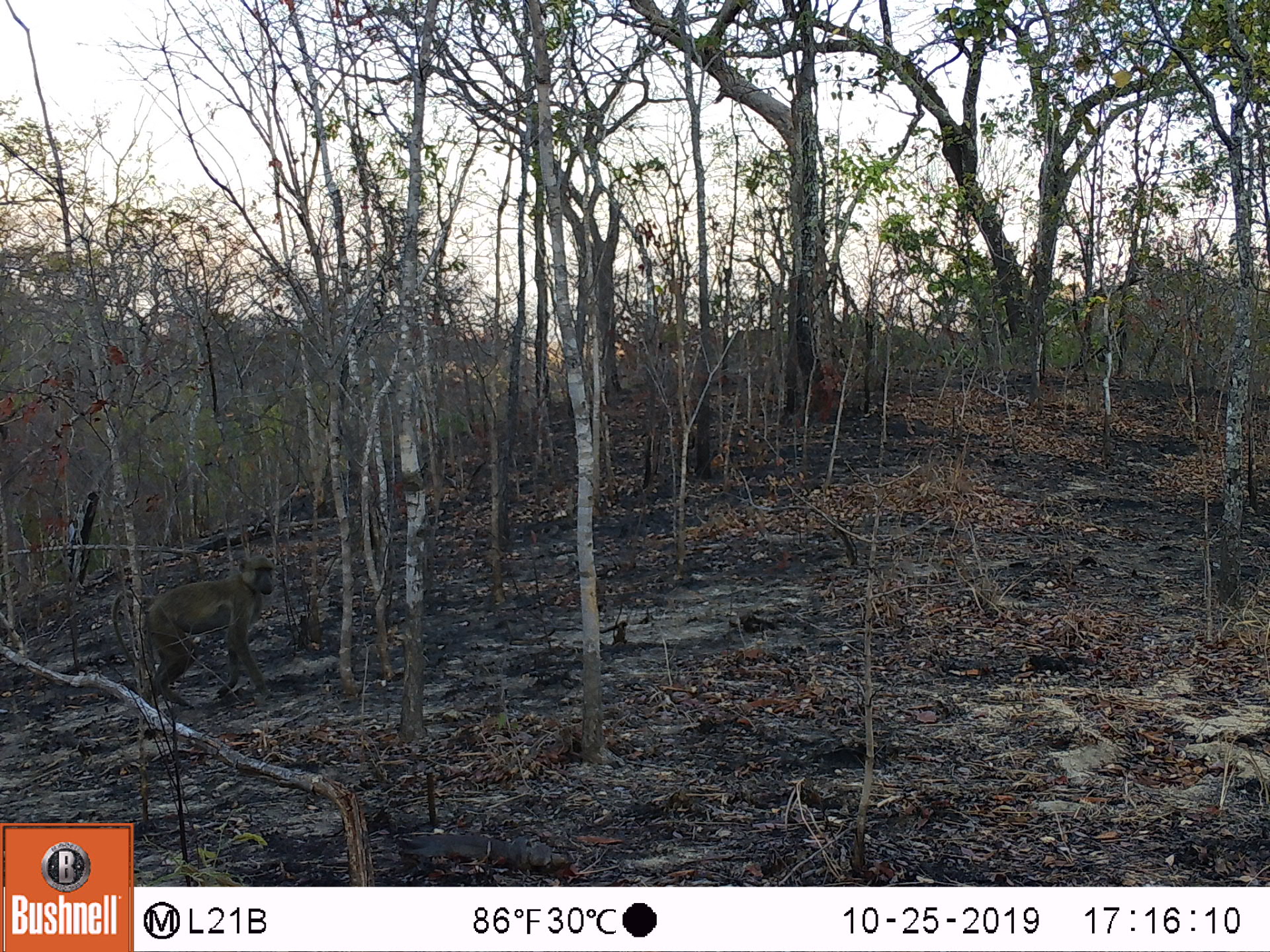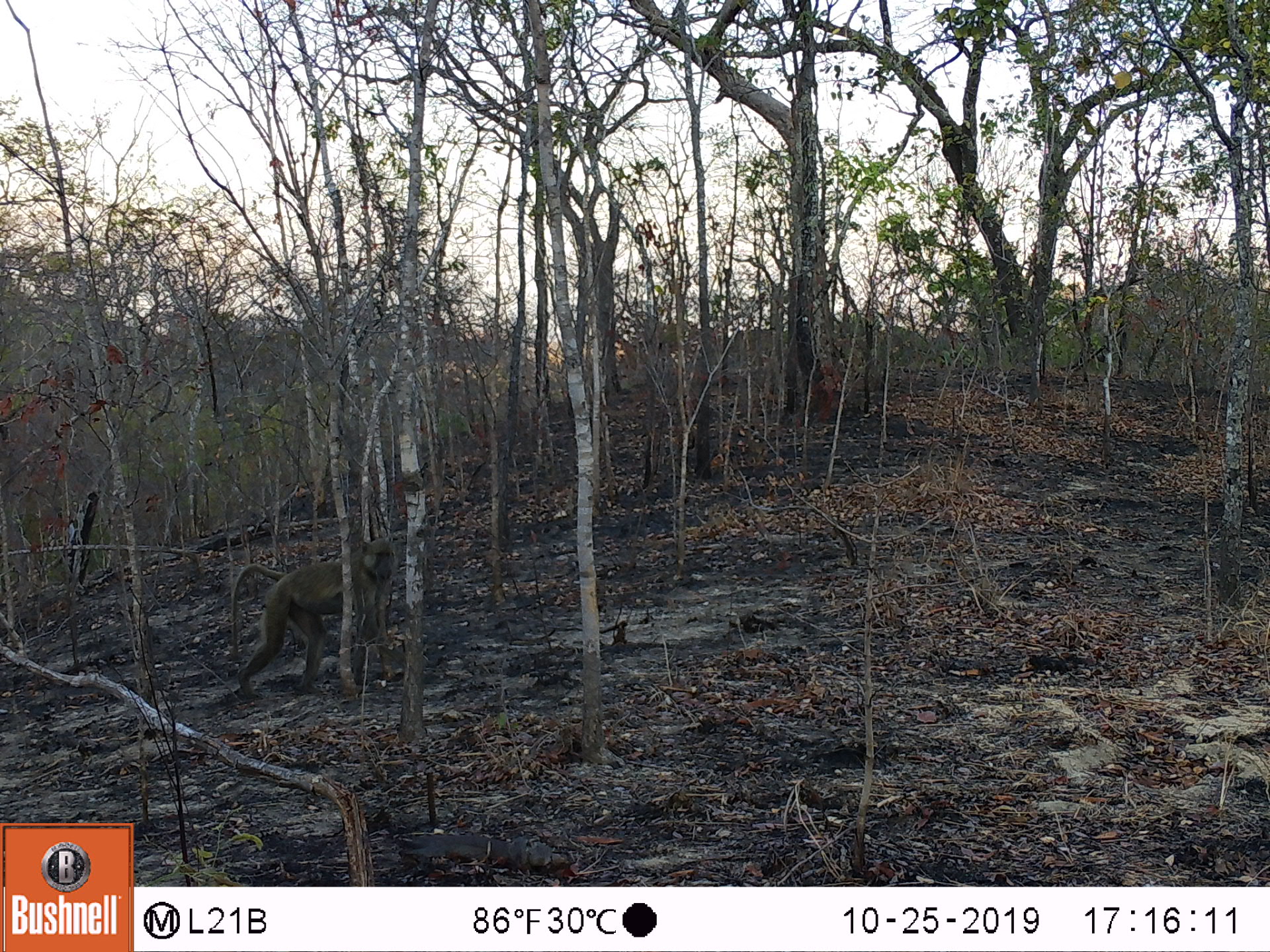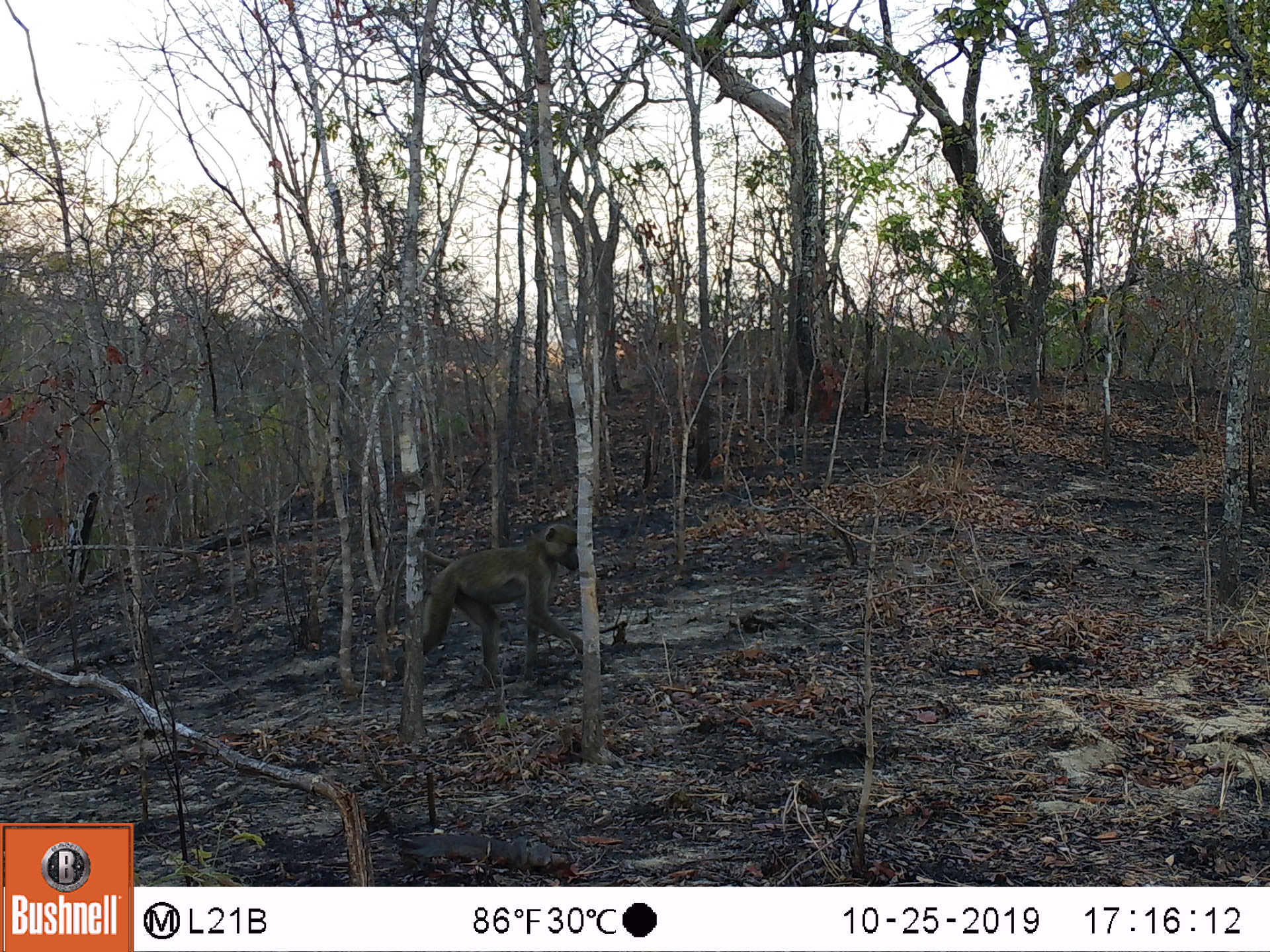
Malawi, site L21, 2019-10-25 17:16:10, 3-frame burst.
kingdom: Animalia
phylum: Chordata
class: Mammalia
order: Primates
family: Cercopithecidae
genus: Papio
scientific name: Papio cynocephalus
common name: yellow baboon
Yellow baboon (Papio cynocephalus), count 1.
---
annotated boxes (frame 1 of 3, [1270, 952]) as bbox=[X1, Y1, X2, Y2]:
yellow baboon: bbox=[106, 553, 280, 690]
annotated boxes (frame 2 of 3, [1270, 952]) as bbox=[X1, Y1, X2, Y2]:
yellow baboon: bbox=[222, 538, 400, 702]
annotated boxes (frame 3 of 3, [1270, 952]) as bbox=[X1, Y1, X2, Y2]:
yellow baboon: bbox=[384, 525, 580, 688]